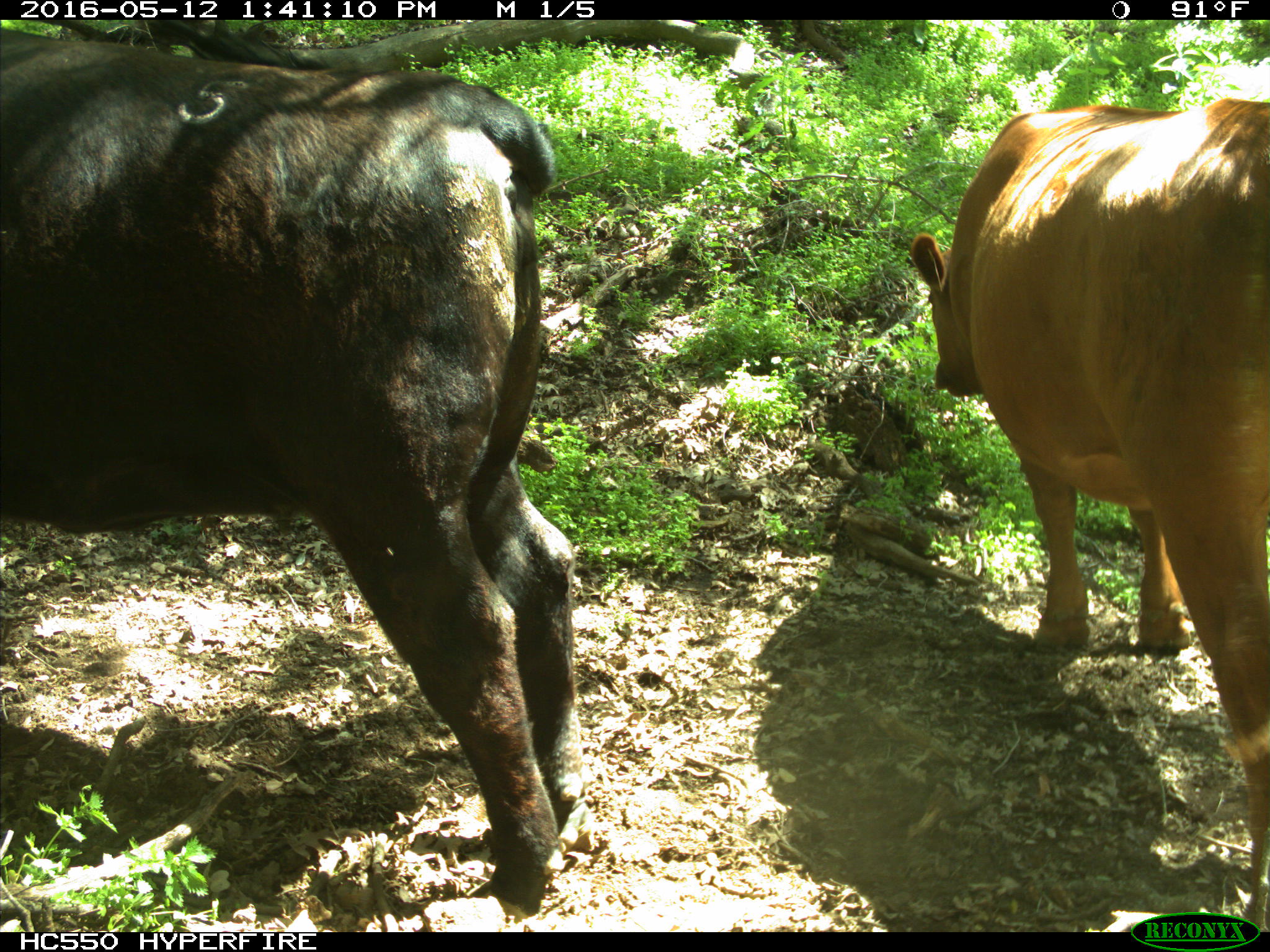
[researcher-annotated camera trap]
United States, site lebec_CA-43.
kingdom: Animalia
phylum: Chordata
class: Mammalia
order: Artiodactyla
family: Bovidae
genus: Bos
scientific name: Bos taurus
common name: domestic cow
Bos taurus (domestic cow).